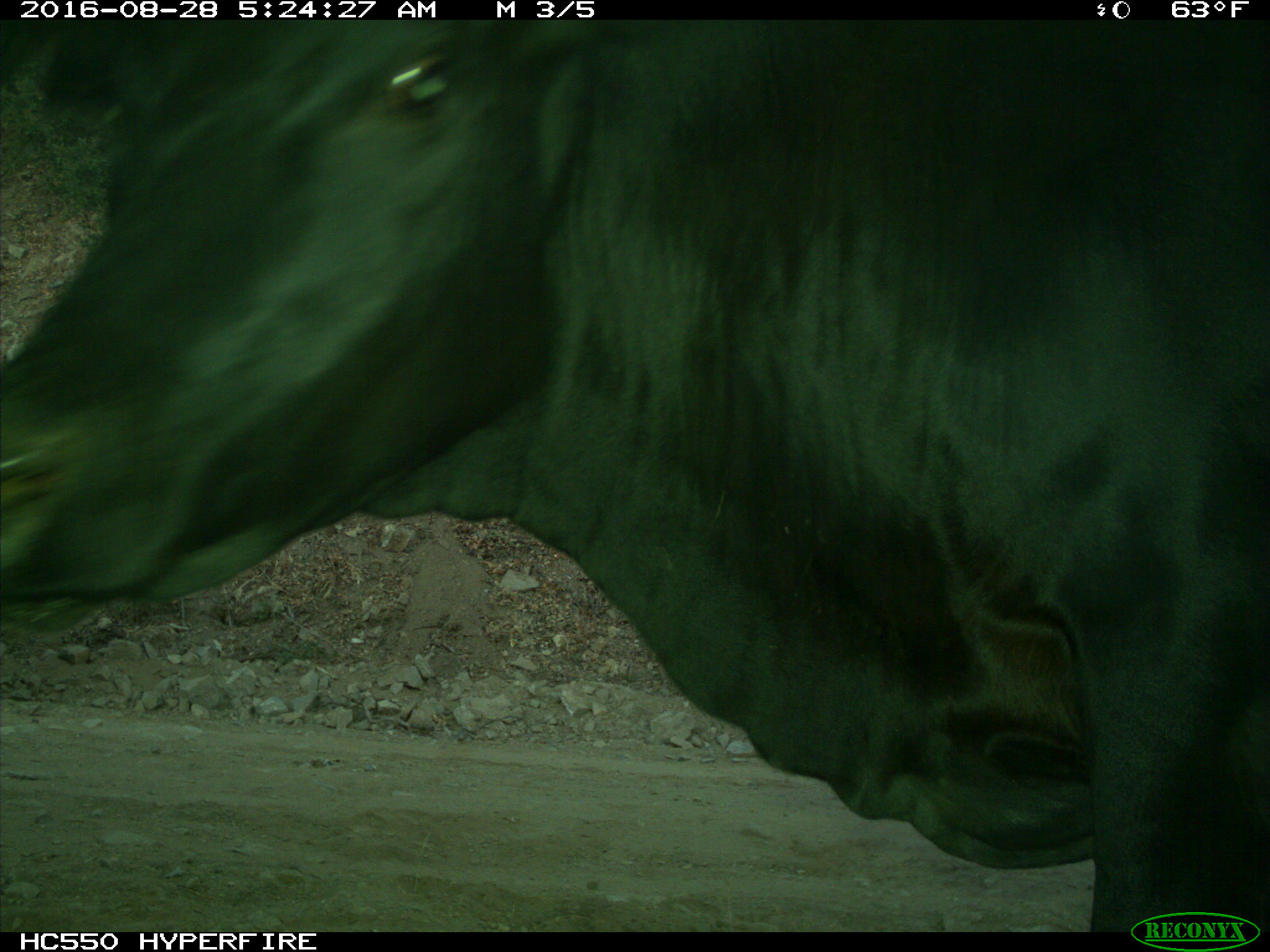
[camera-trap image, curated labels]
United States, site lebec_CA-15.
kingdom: Animalia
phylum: Chordata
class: Mammalia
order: Artiodactyla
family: Bovidae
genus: Bos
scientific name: Bos taurus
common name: domestic cow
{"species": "Bos taurus (domestic cow)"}